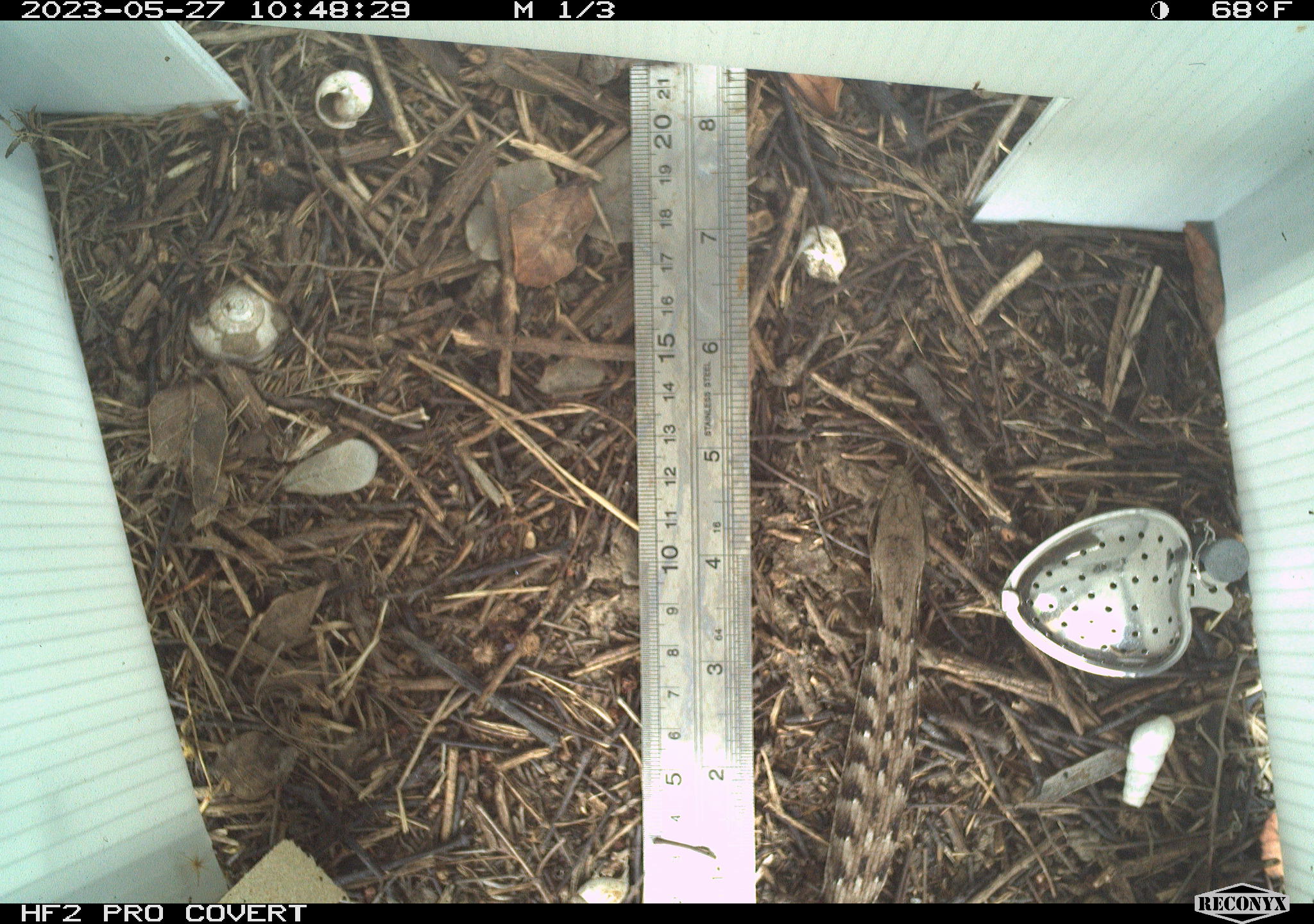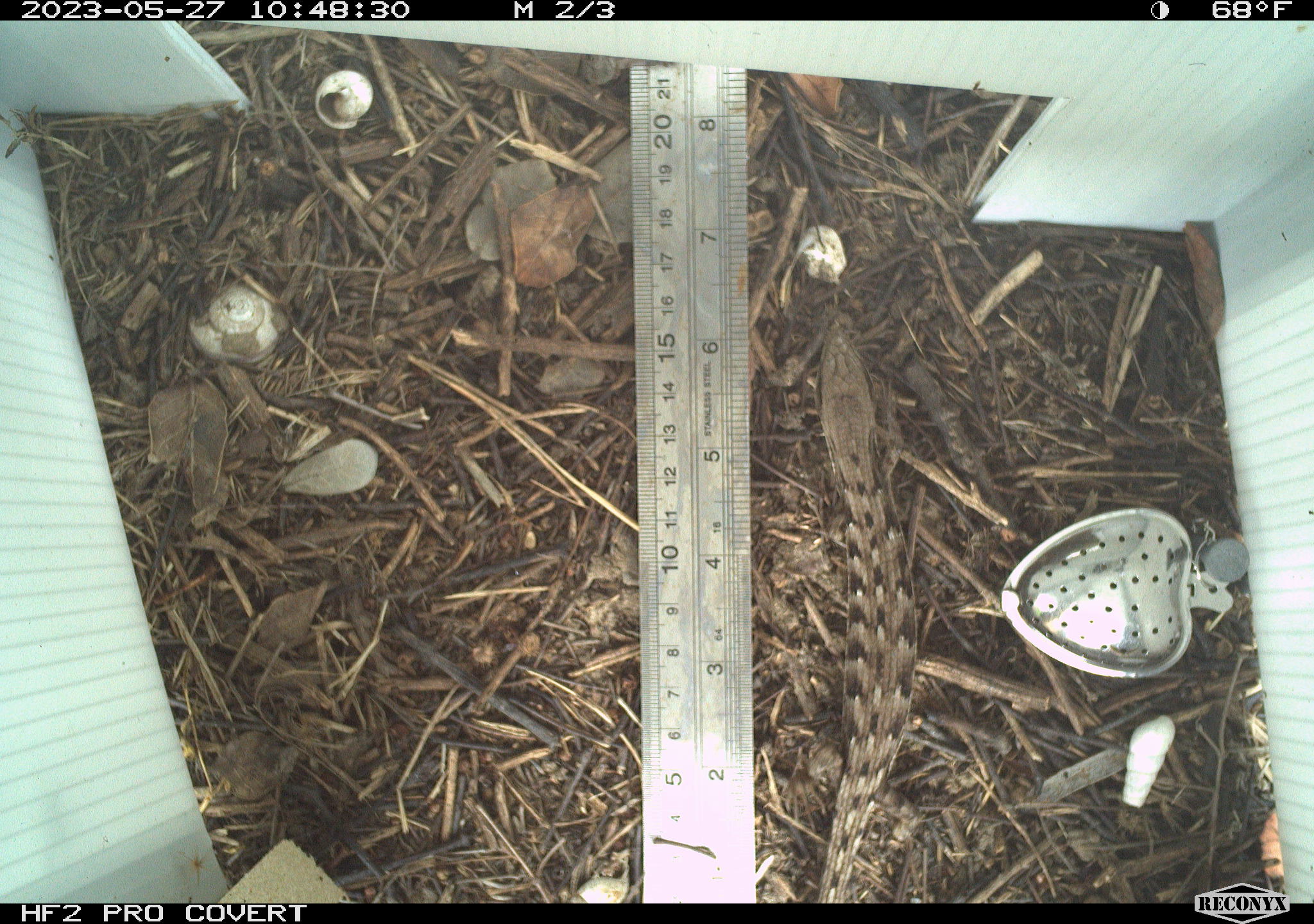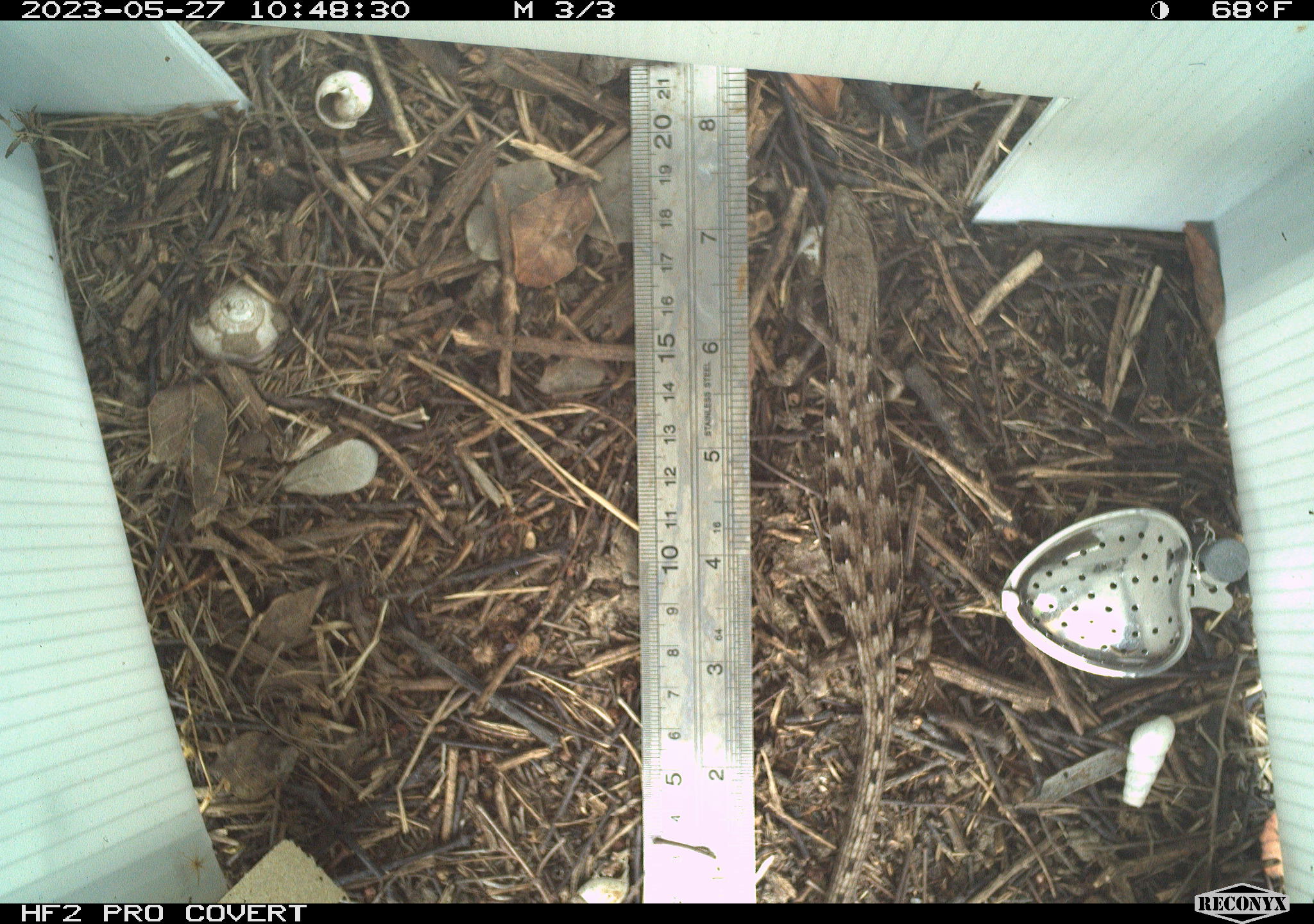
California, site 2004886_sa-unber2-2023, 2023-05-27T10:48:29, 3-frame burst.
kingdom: Animalia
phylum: Chordata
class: Reptilia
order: Squamata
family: Anguidae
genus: Elgaria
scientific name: Elgaria multicarinata webbii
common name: san diego alligator lizard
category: woodland alligator lizard